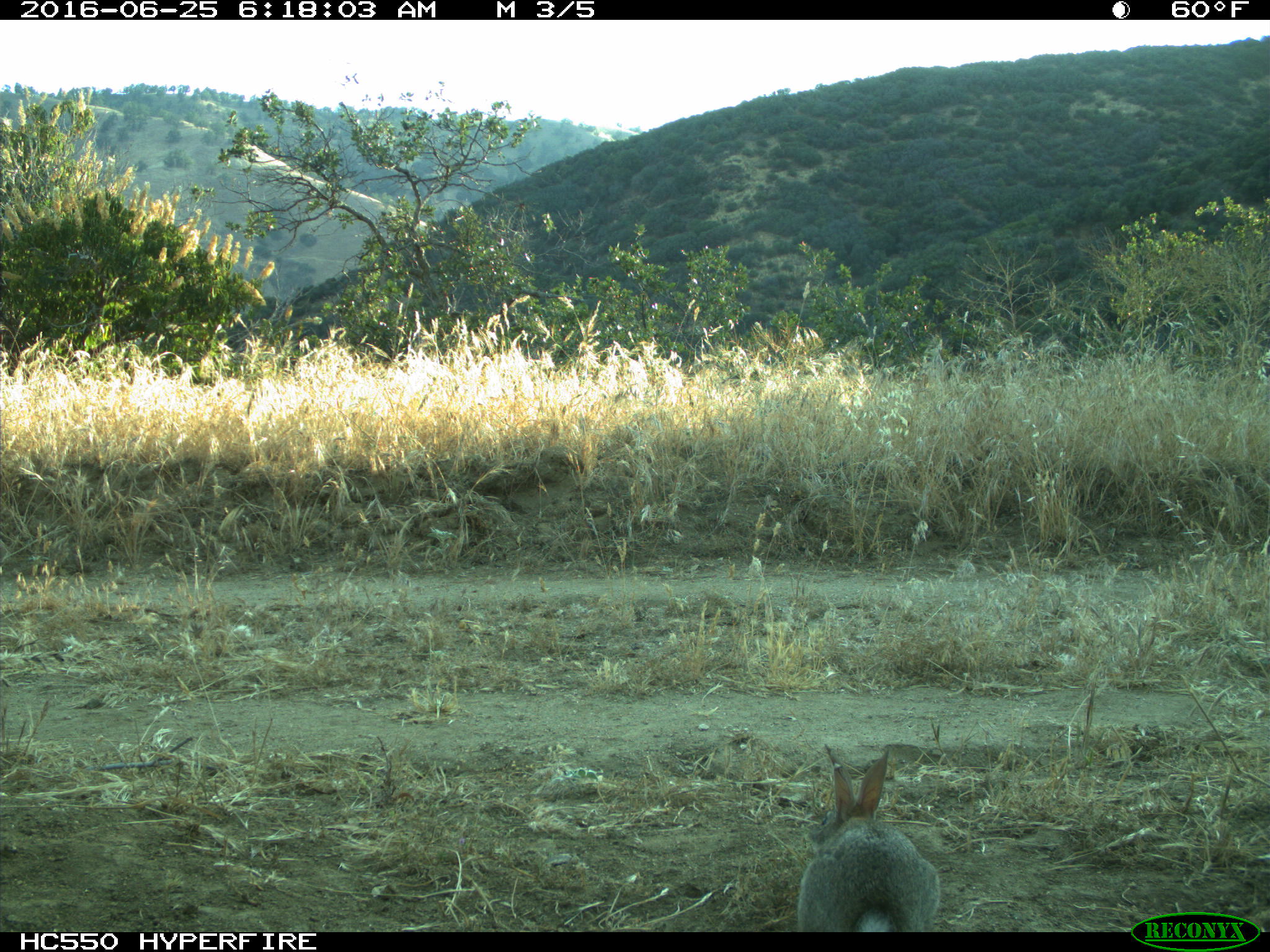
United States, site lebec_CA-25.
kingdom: Animalia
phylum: Chordata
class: Mammalia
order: Lagomorpha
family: Leporidae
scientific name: Leporidae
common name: rabbits and hares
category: unidentified rabbit